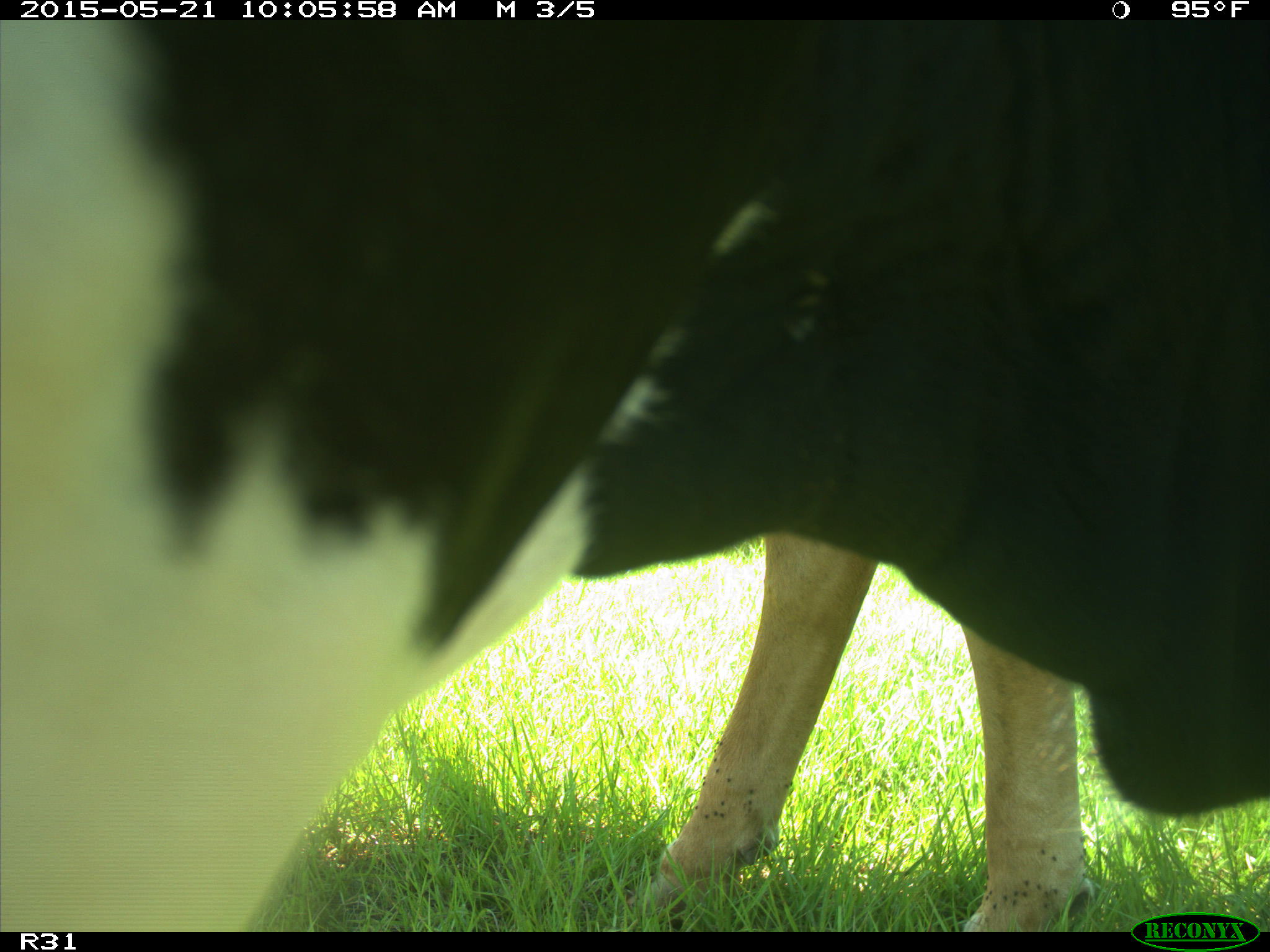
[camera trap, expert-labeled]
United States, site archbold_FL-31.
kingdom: Animalia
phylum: Chordata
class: Mammalia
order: Artiodactyla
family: Bovidae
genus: Bos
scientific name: Bos taurus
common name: domestic cow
Bos taurus (domestic cow).